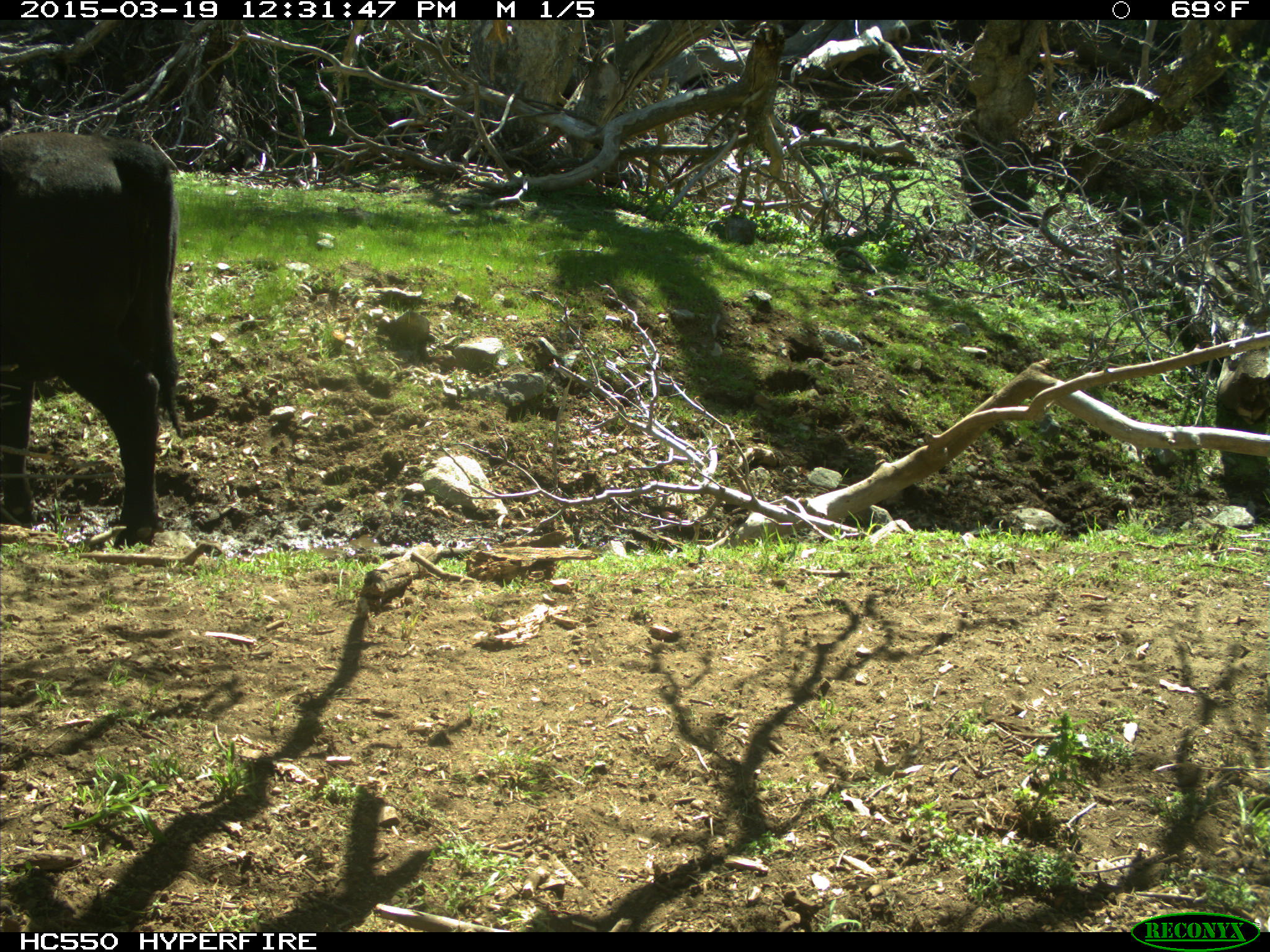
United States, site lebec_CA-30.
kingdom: Animalia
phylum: Chordata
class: Mammalia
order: Artiodactyla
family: Bovidae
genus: Bos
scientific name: Bos taurus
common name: domestic cow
Bos taurus (domestic cow).